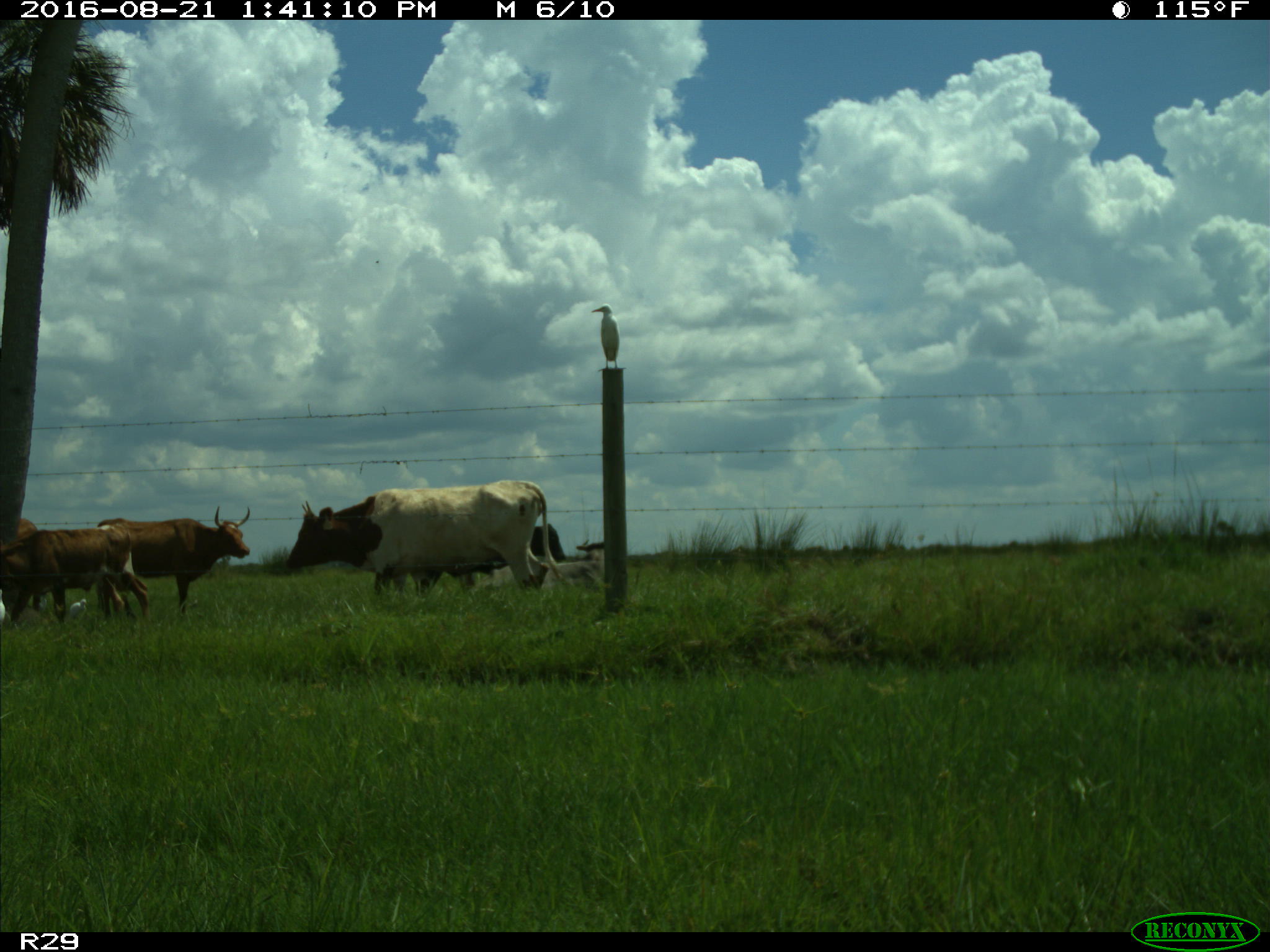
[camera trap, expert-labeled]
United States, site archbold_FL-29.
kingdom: Animalia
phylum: Chordata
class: Mammalia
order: Artiodactyla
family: Bovidae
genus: Bos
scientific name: Bos taurus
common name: domestic cow